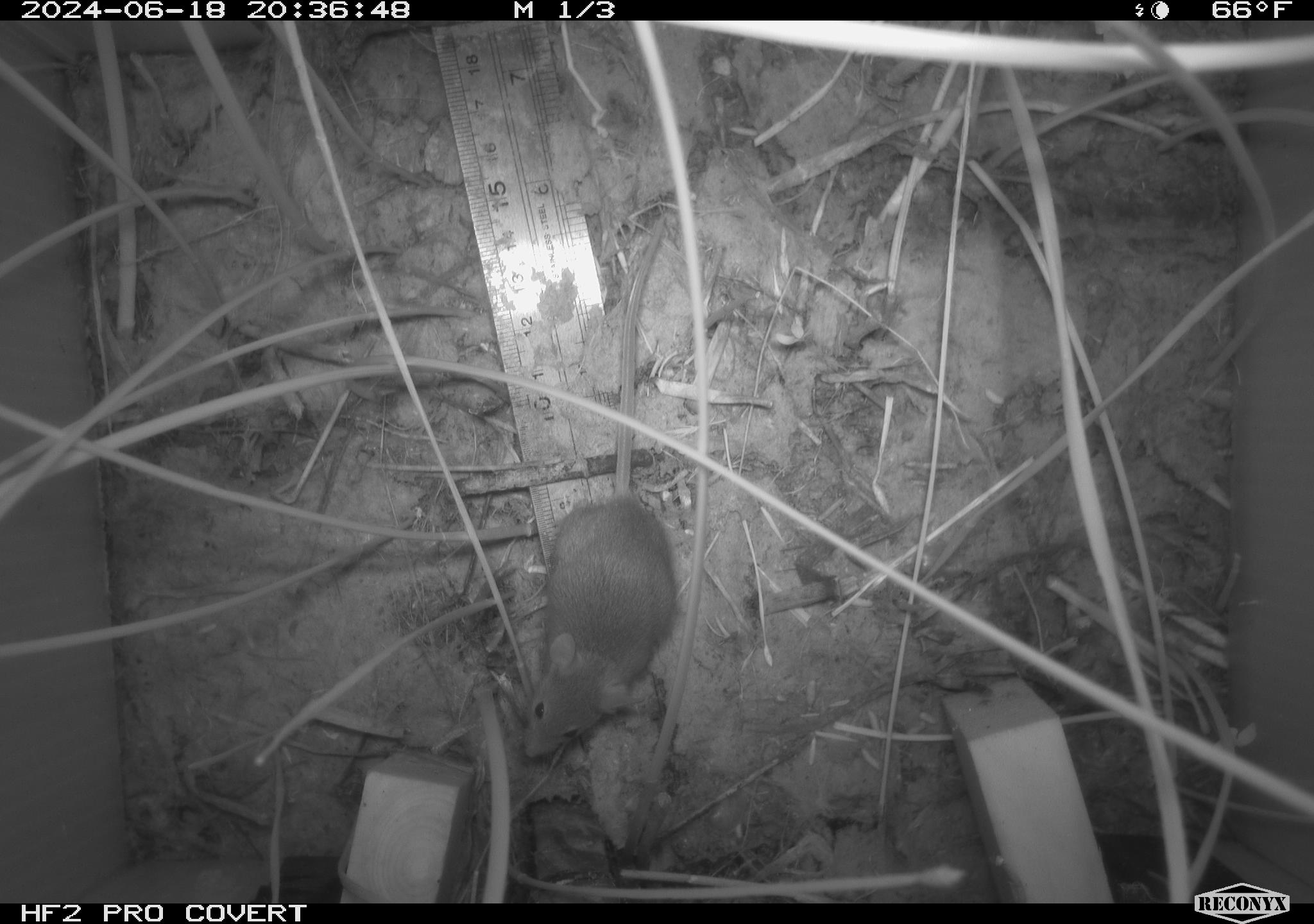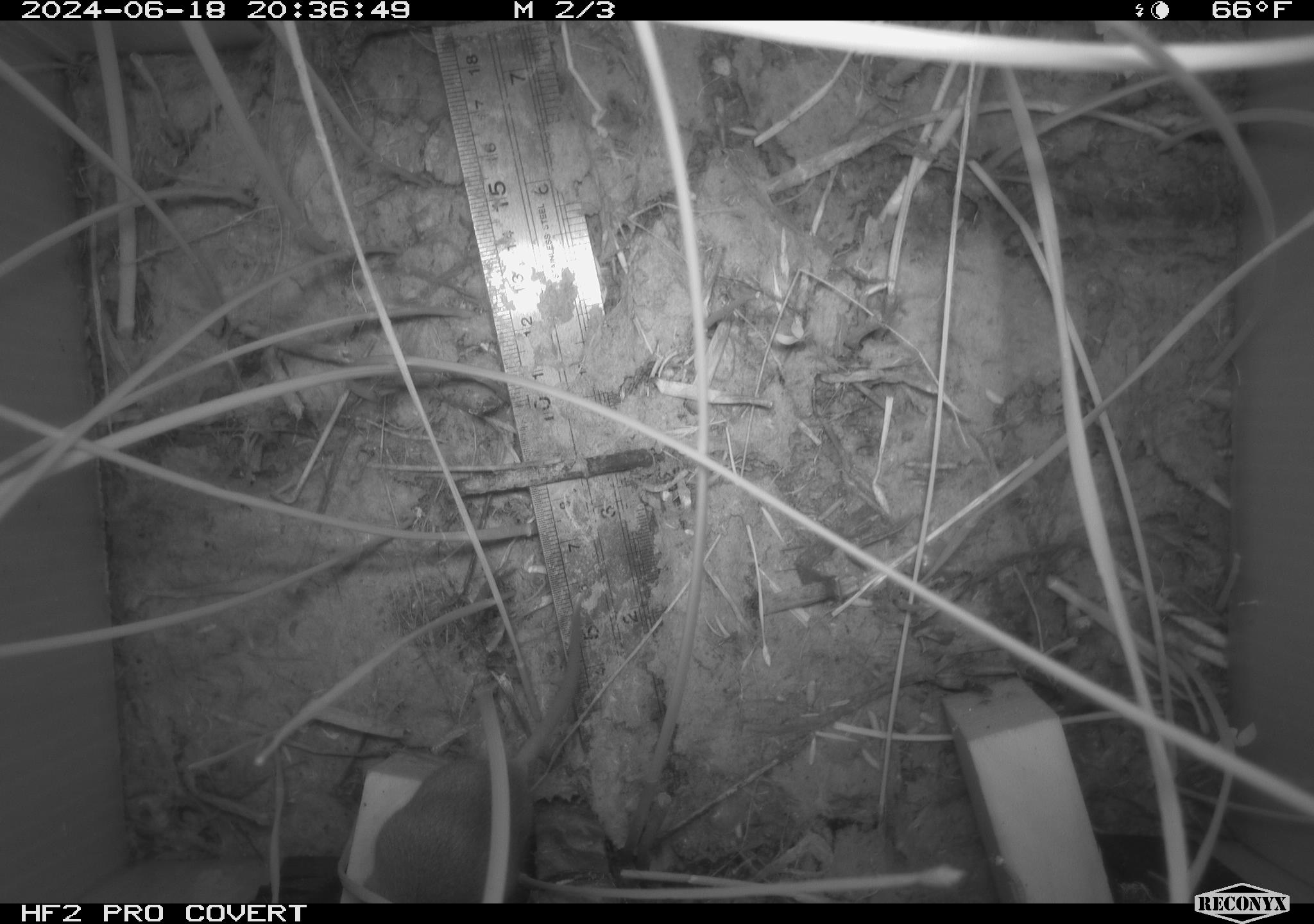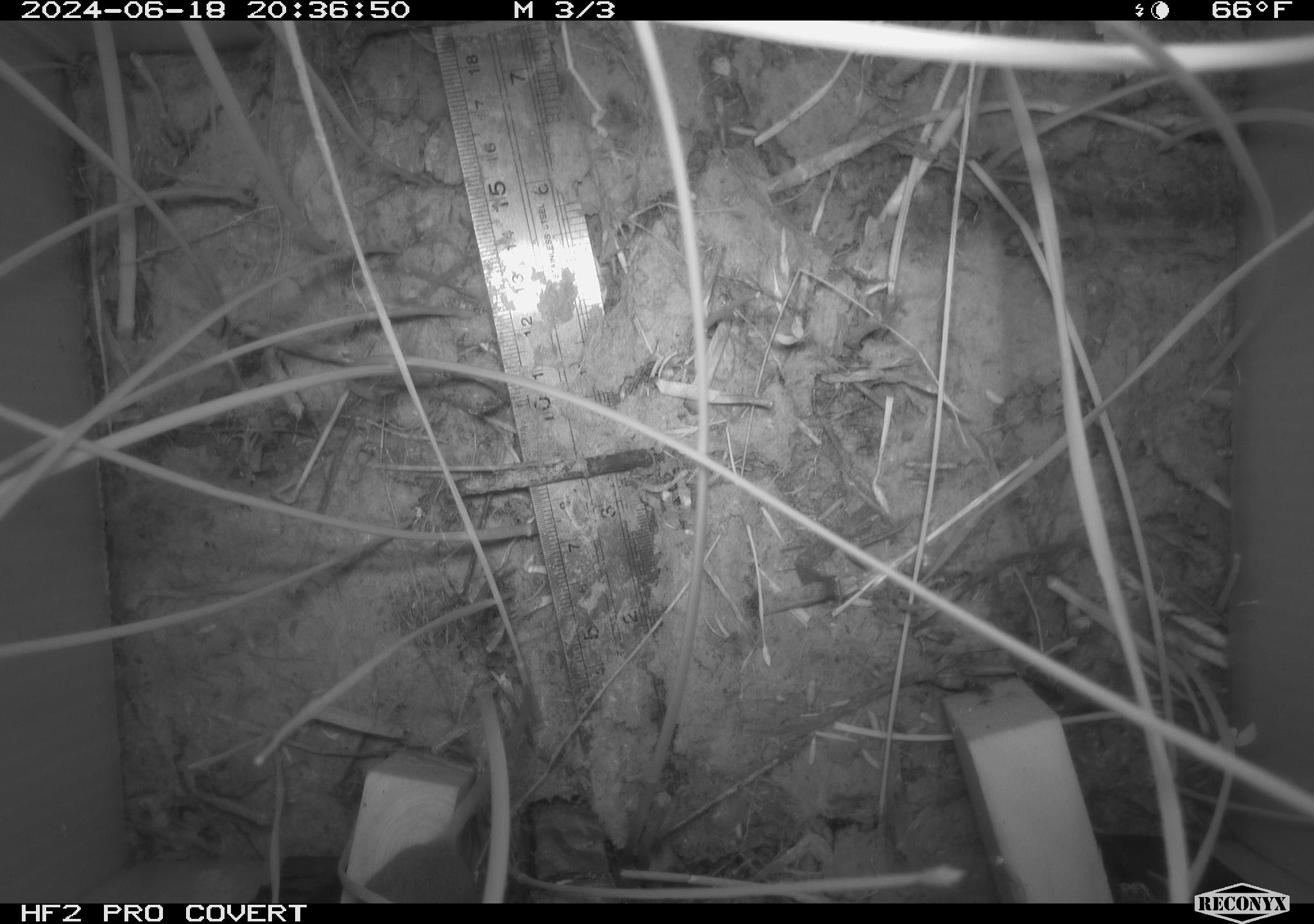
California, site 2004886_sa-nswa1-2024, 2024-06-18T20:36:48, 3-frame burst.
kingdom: Animalia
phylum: Chordata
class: Mammalia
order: Rodentia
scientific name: Rodentia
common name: rodent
Rodent (Rodentia).